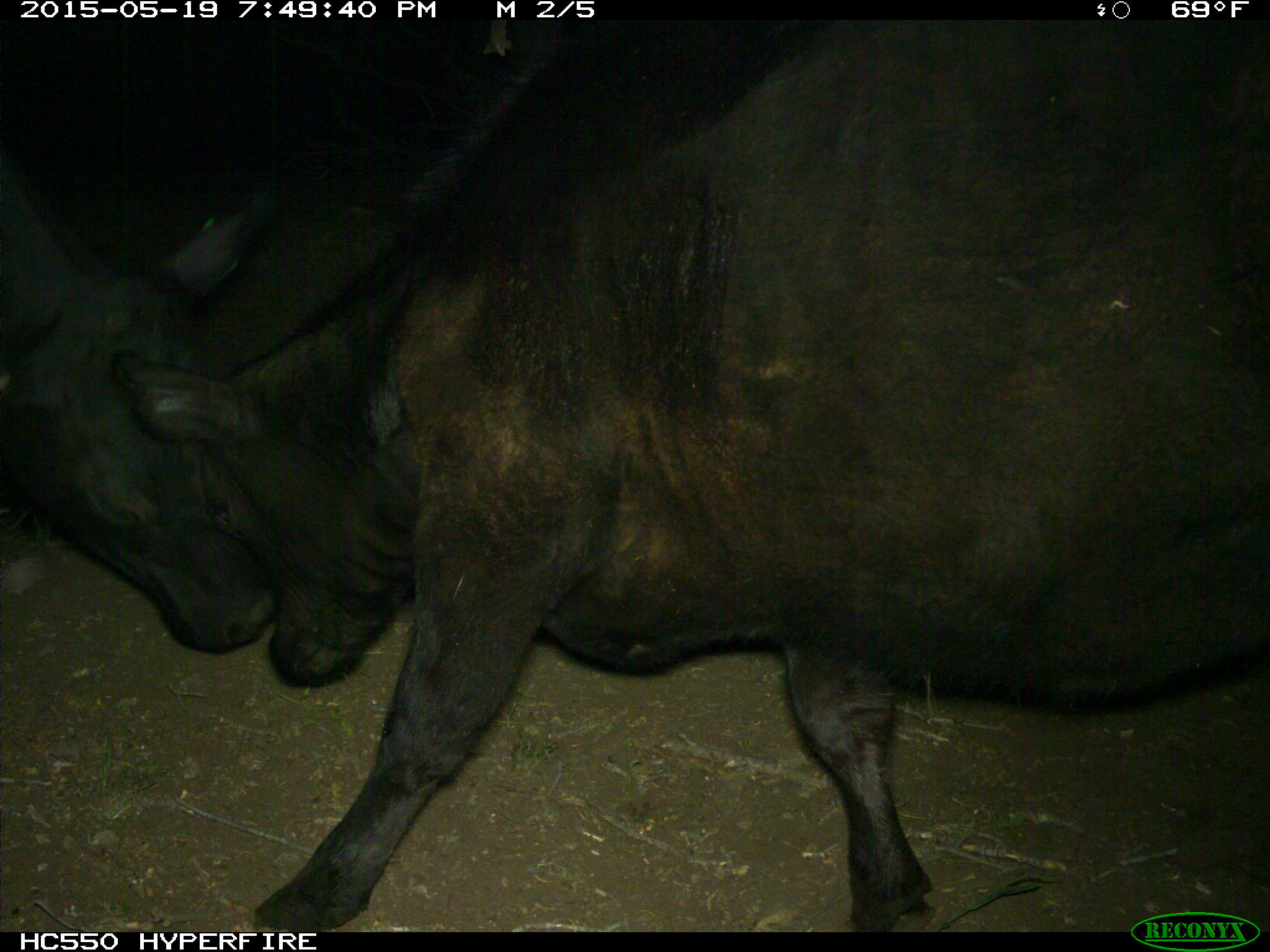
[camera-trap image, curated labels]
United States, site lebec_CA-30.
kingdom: Animalia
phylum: Chordata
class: Mammalia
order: Artiodactyla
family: Bovidae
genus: Bos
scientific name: Bos taurus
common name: domestic cow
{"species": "Bos taurus (domestic cow)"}